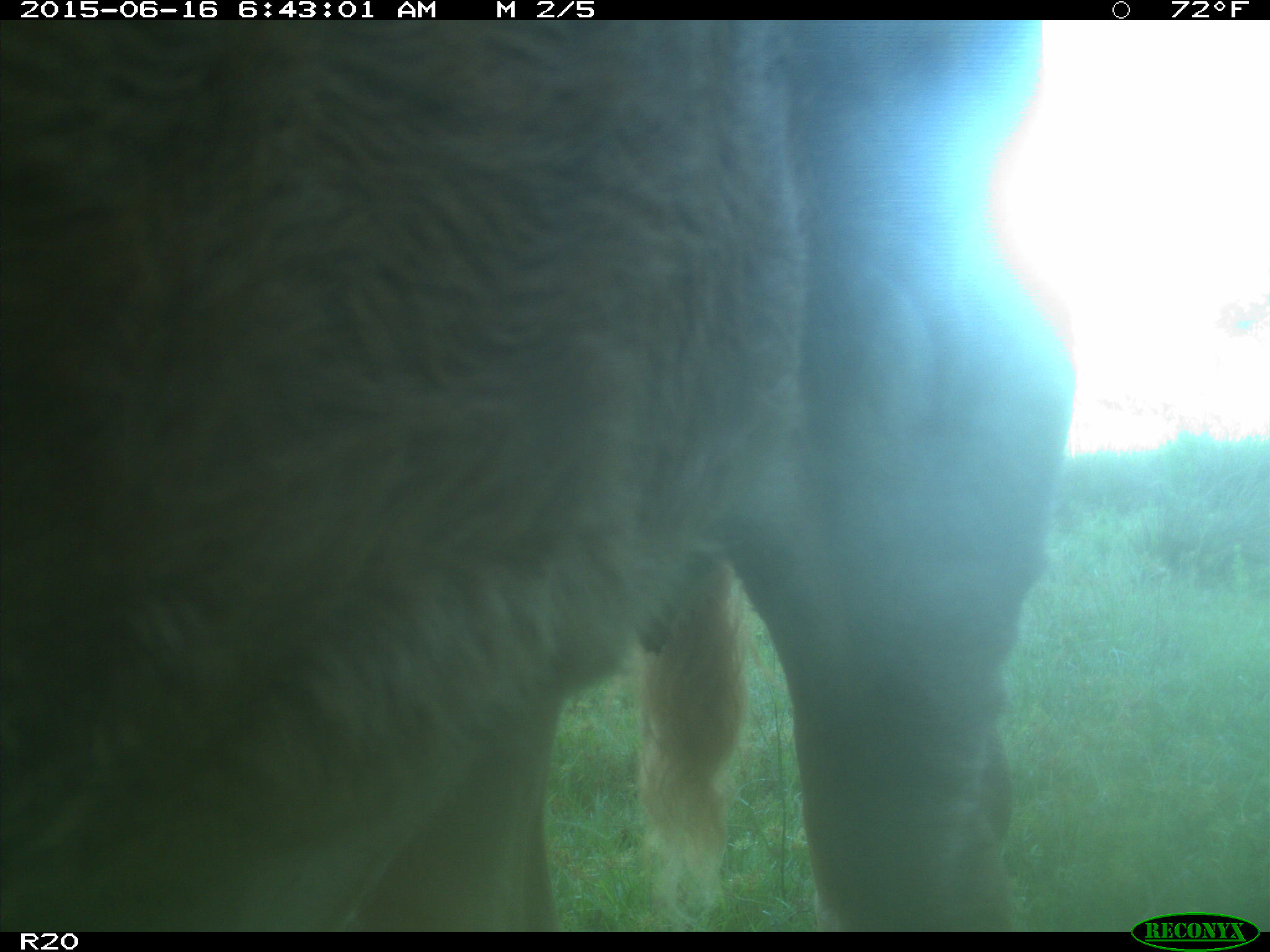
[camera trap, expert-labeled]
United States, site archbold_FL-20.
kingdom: Animalia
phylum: Chordata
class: Mammalia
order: Artiodactyla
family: Bovidae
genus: Bos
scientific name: Bos taurus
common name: domestic cow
Bos taurus (domestic cow).